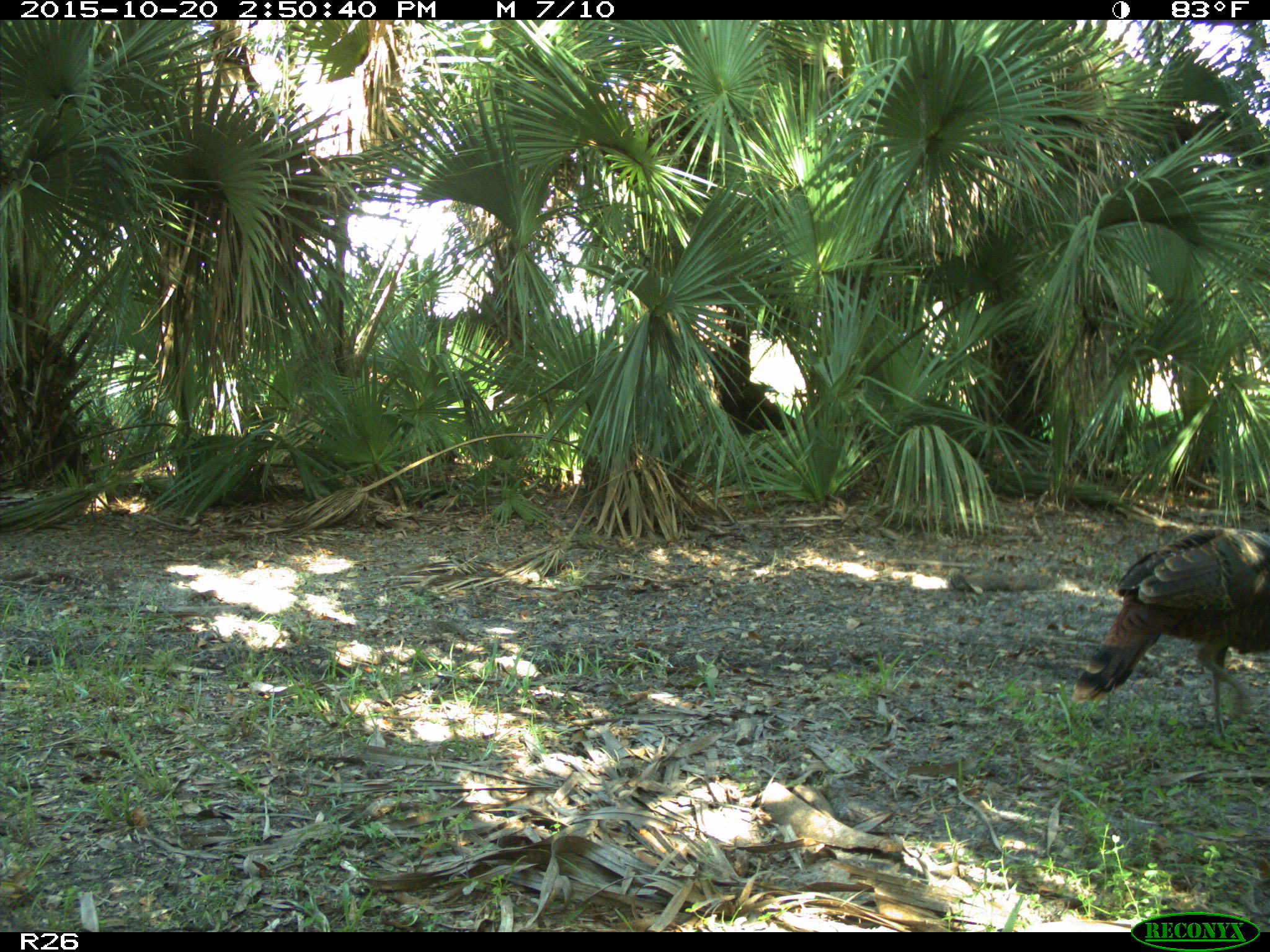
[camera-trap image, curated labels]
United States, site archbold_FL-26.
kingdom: Animalia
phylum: Chordata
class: Aves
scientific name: Aves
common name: birds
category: unidentified bird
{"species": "unidentified bird (birds) (Aves)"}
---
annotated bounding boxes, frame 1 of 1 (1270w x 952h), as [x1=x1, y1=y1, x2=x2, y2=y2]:
animal: [x1=1070, y1=521, x2=1268, y2=744]